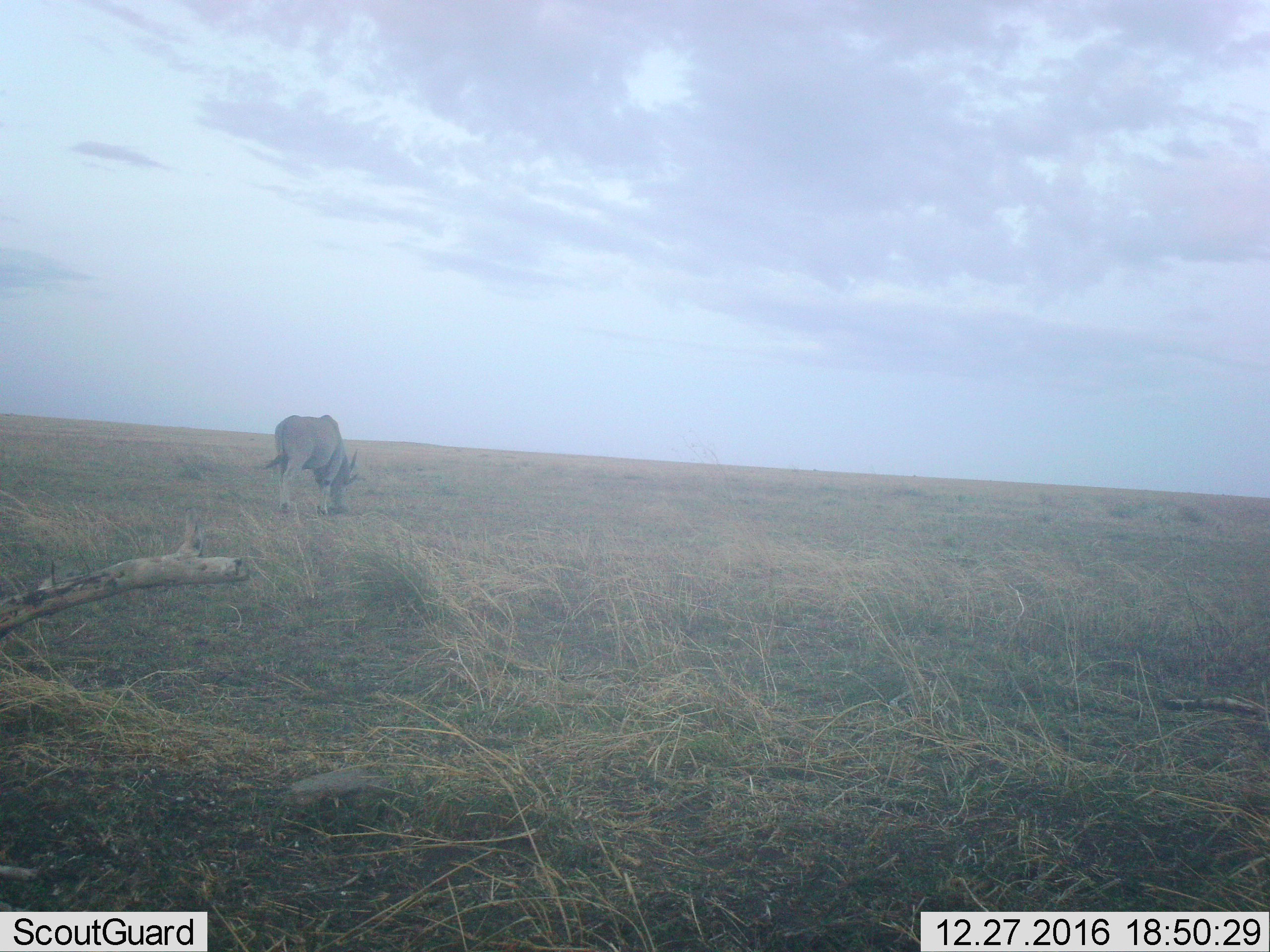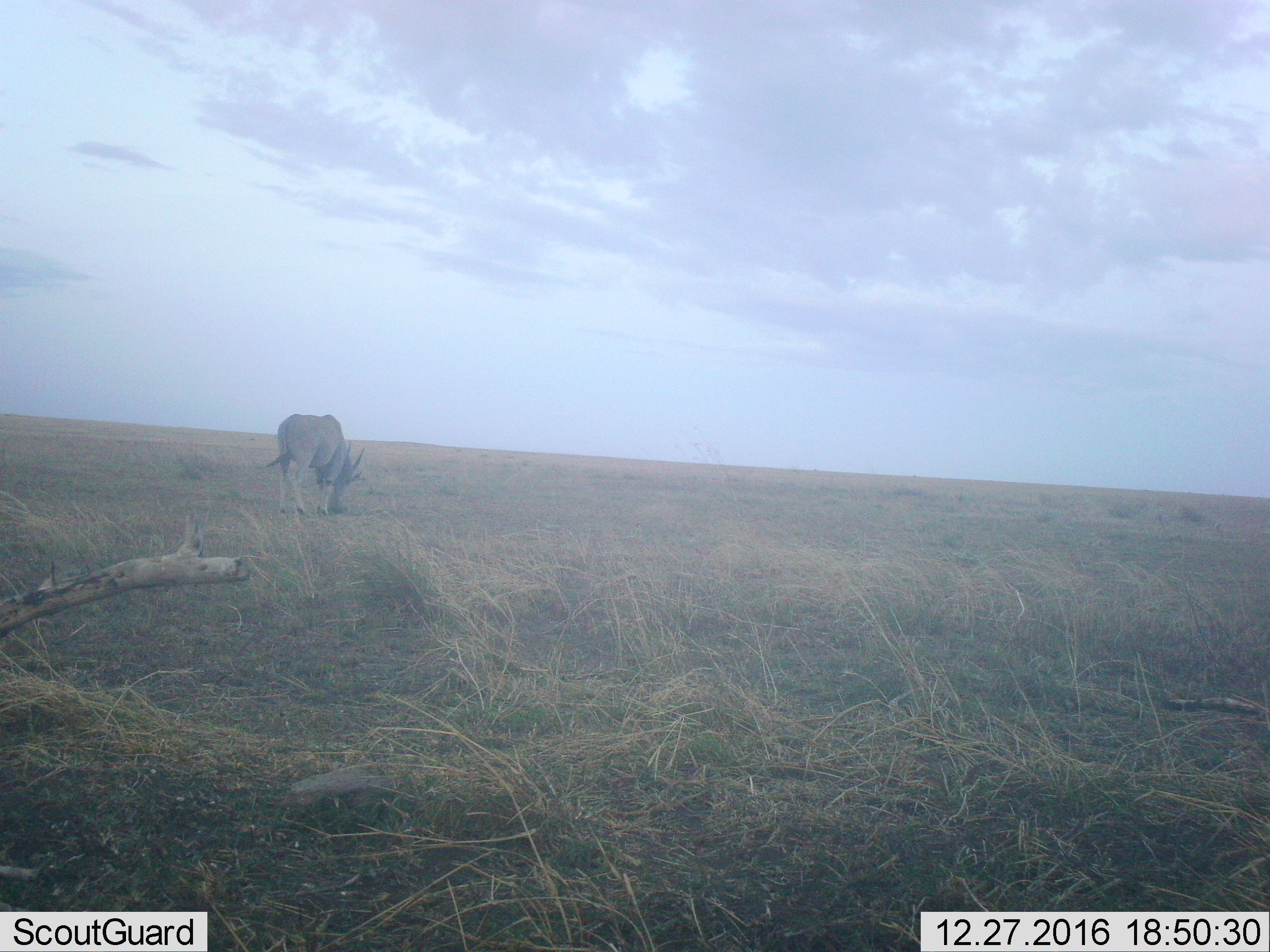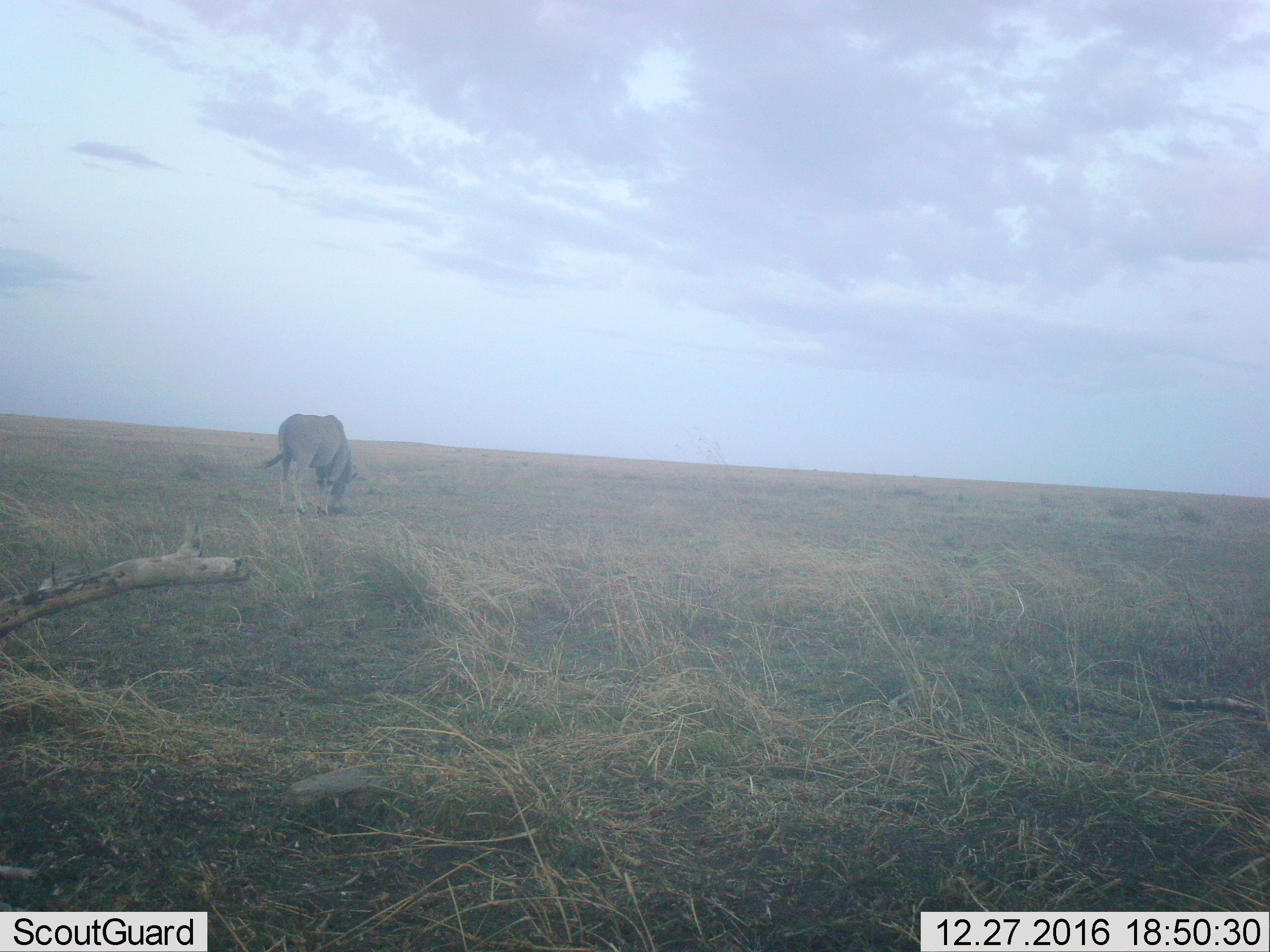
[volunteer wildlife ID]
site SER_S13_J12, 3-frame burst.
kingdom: Animalia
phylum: Chordata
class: Mammalia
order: Artiodactyla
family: Bovidae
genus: Tragelaphus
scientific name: Tragelaphus oryx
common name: eland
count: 1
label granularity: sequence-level